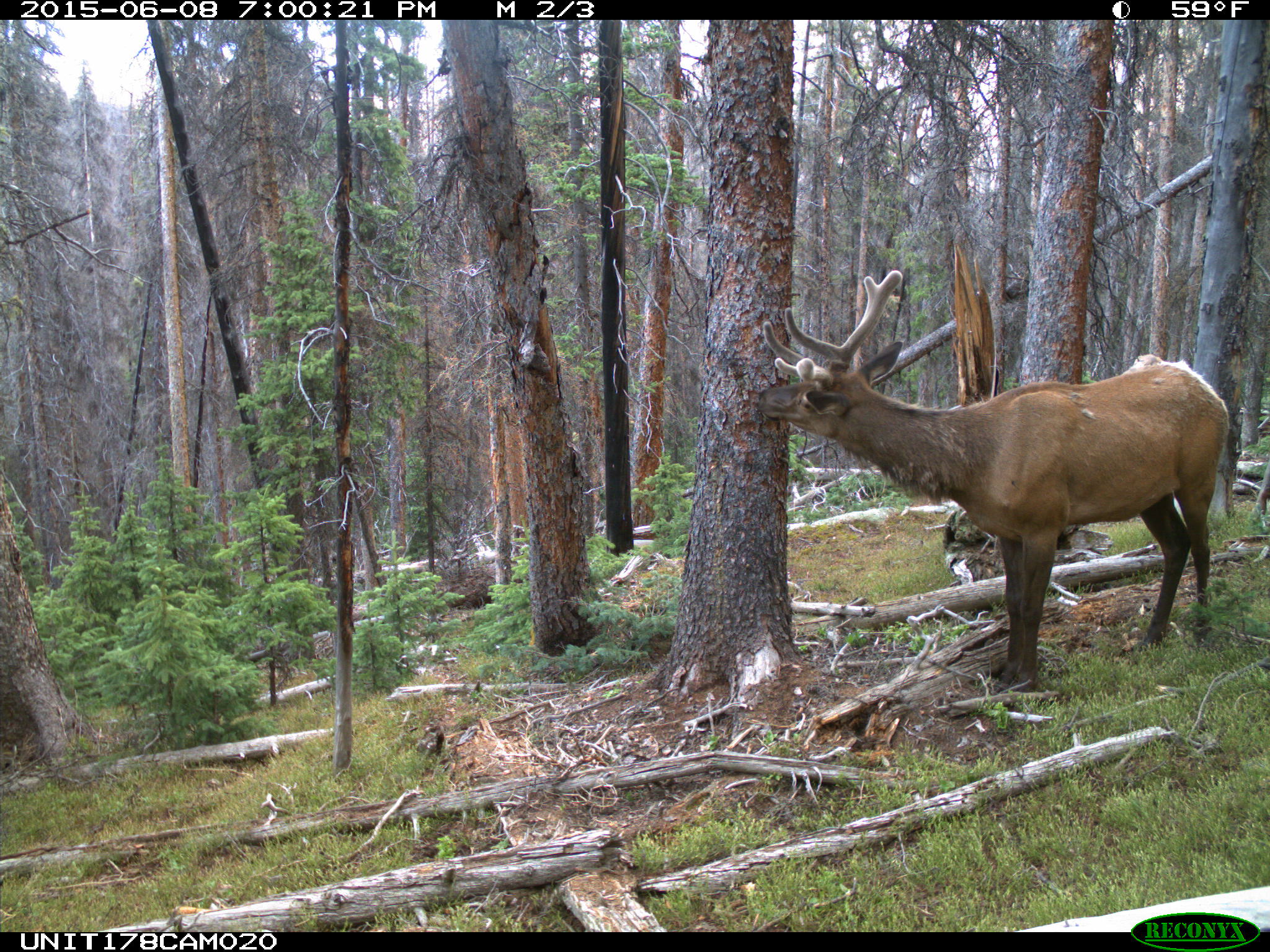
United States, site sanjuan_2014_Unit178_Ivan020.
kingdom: Animalia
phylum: Chordata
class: Mammalia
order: Artiodactyla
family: Cervidae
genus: Cervus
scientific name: Cervus elaphus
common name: red deer